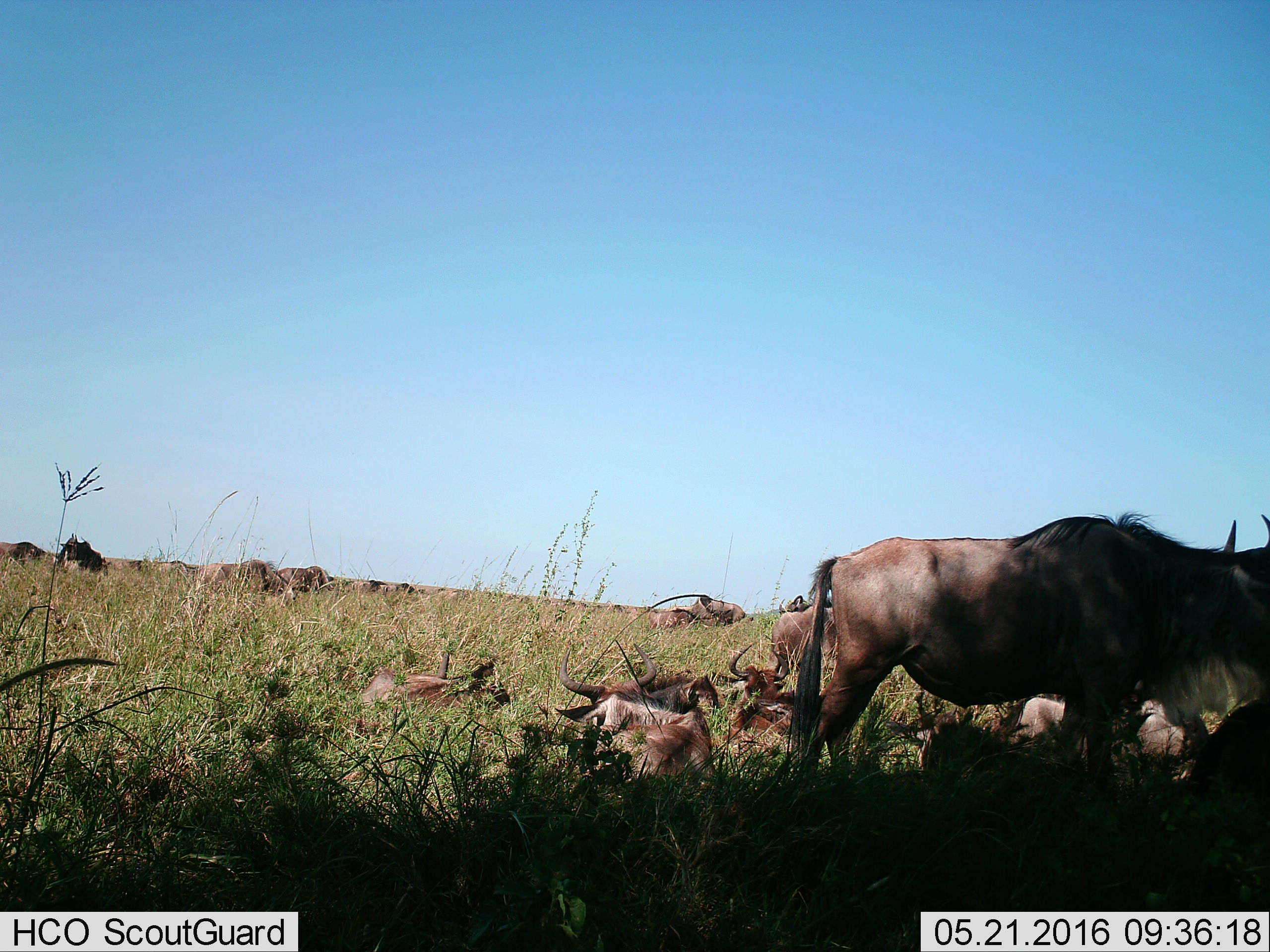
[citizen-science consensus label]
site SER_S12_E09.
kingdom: Animalia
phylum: Chordata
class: Mammalia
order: Artiodactyla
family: Bovidae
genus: Connochaetes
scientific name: Connochaetes taurinus taurinus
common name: blue wildebeest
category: wildebeestblue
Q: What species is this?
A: Wildebeestblue (blue wildebeest) (Connochaetes taurinus taurinus).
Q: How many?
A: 11-50.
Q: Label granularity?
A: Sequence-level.